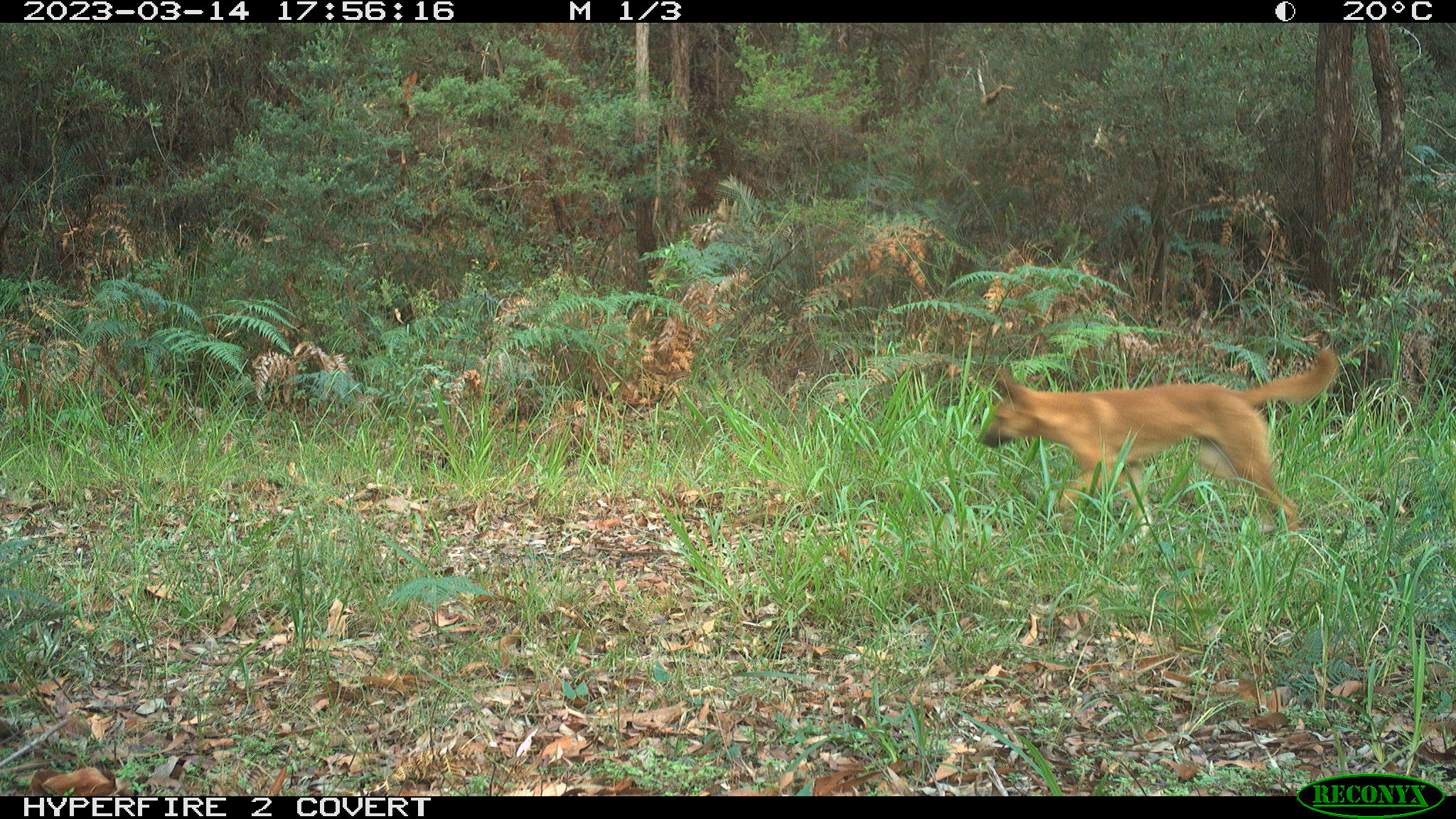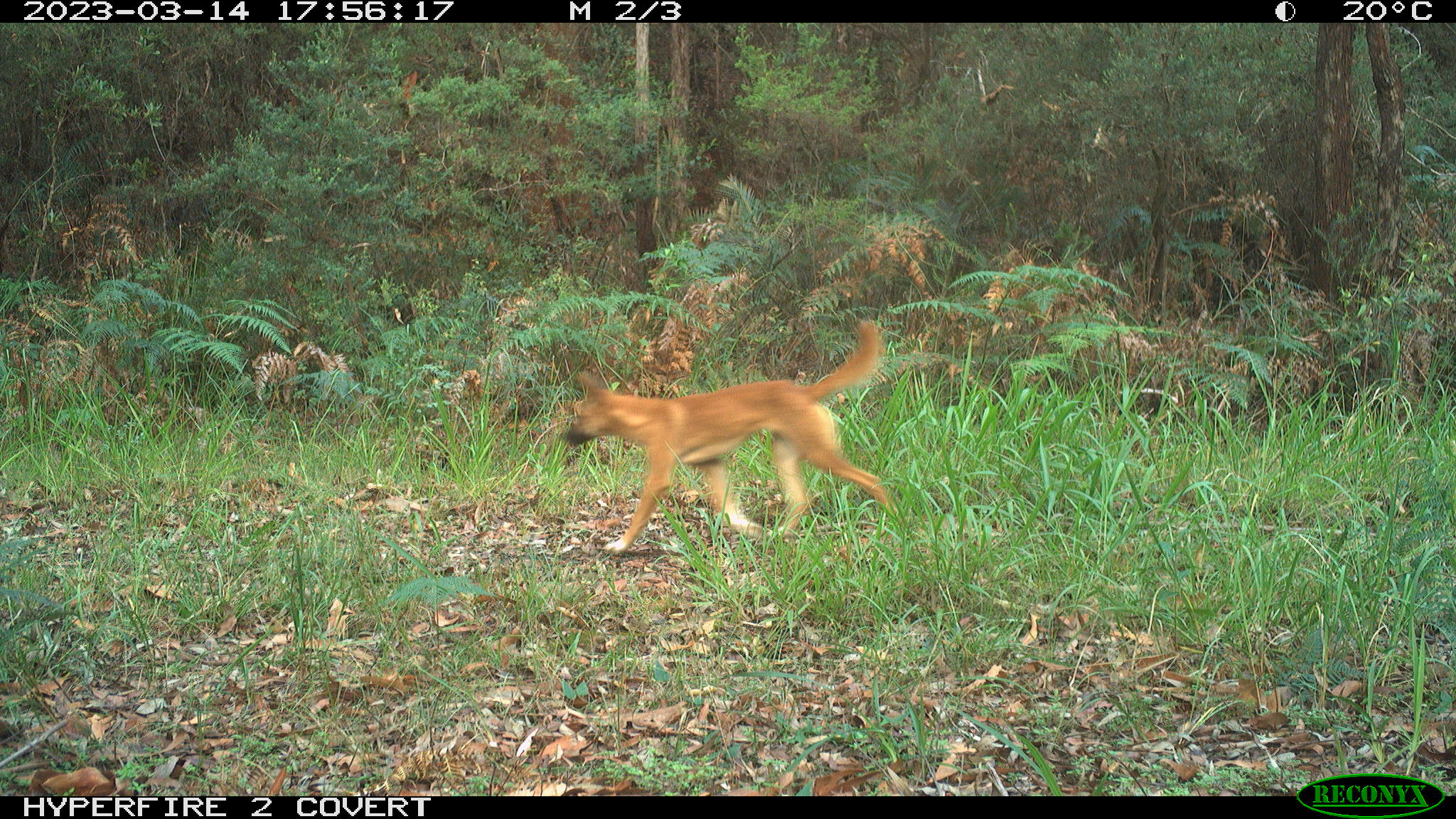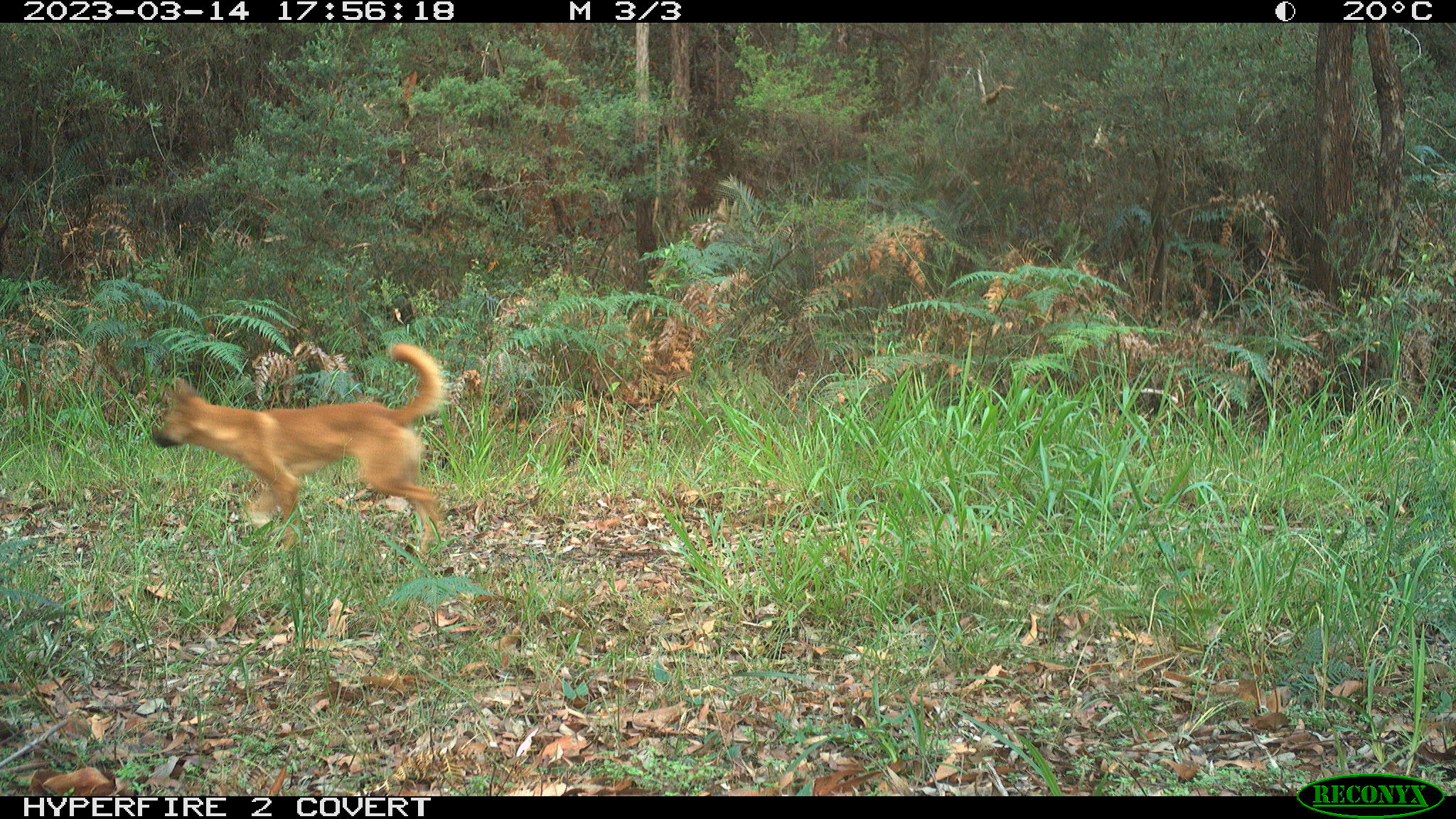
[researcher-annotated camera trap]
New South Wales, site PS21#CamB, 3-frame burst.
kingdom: Animalia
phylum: Chordata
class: Mammalia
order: Carnivora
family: Canidae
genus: Canis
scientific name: Canis familiaris dingo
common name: dingo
Dingo (Canis familiaris dingo).